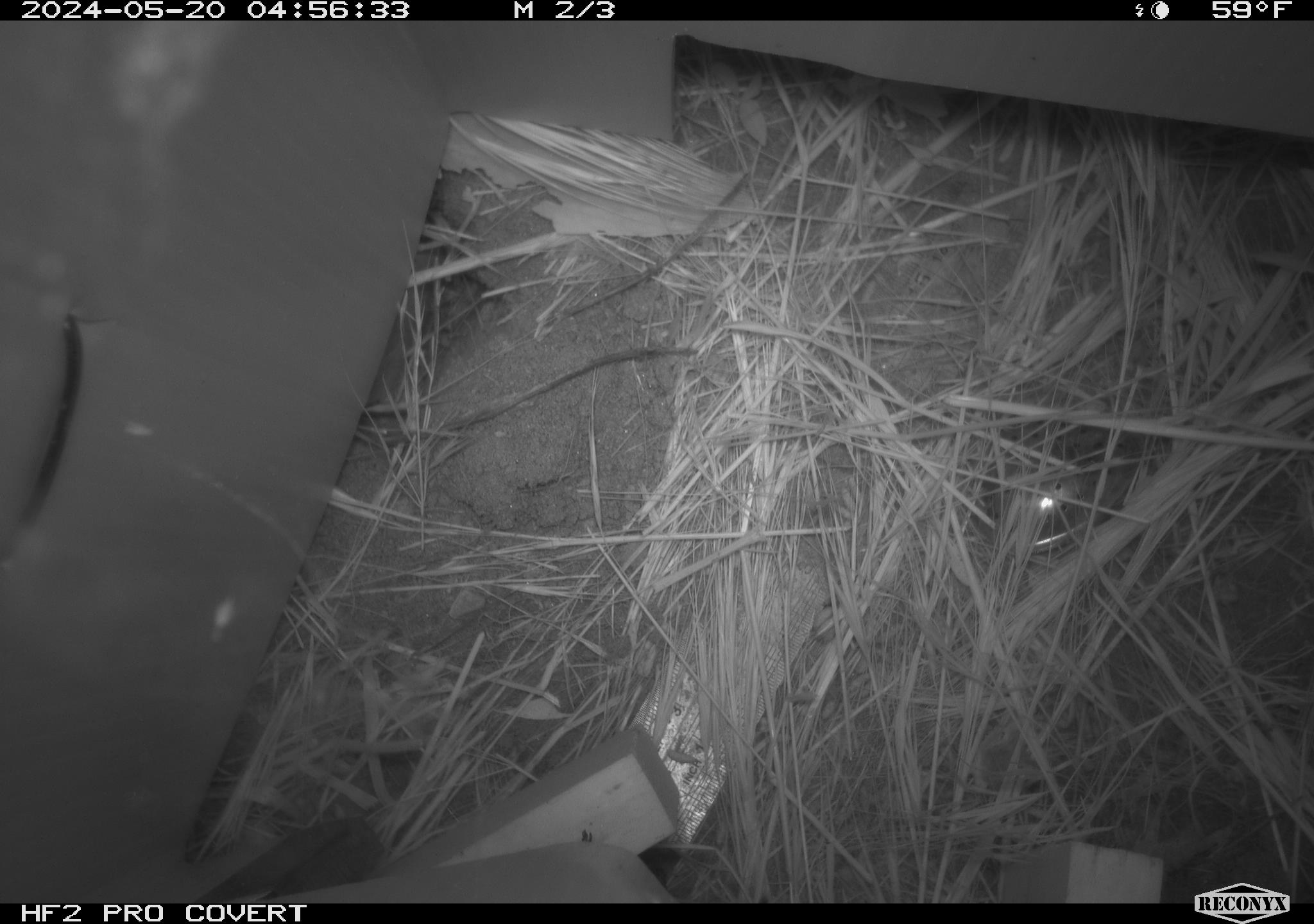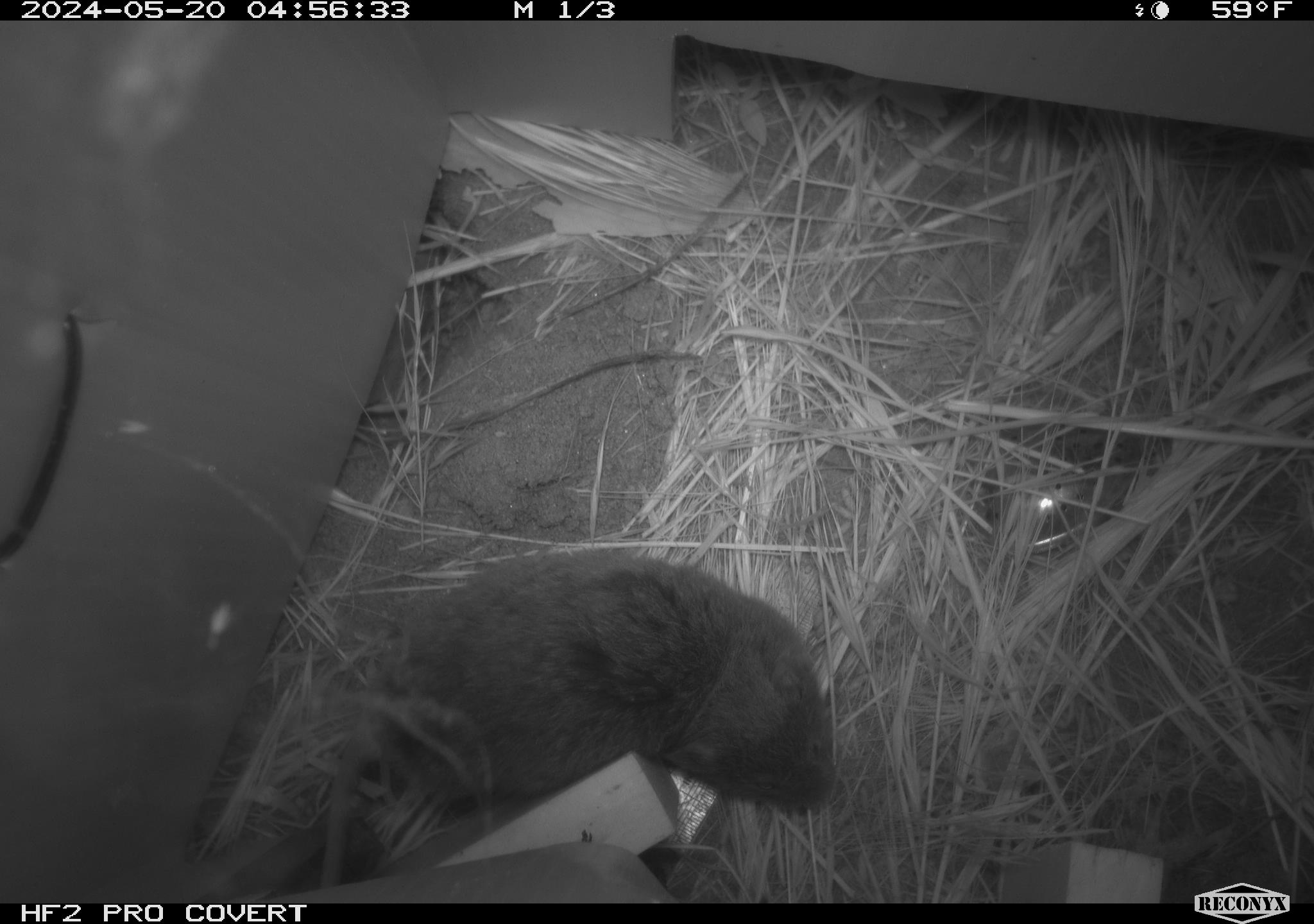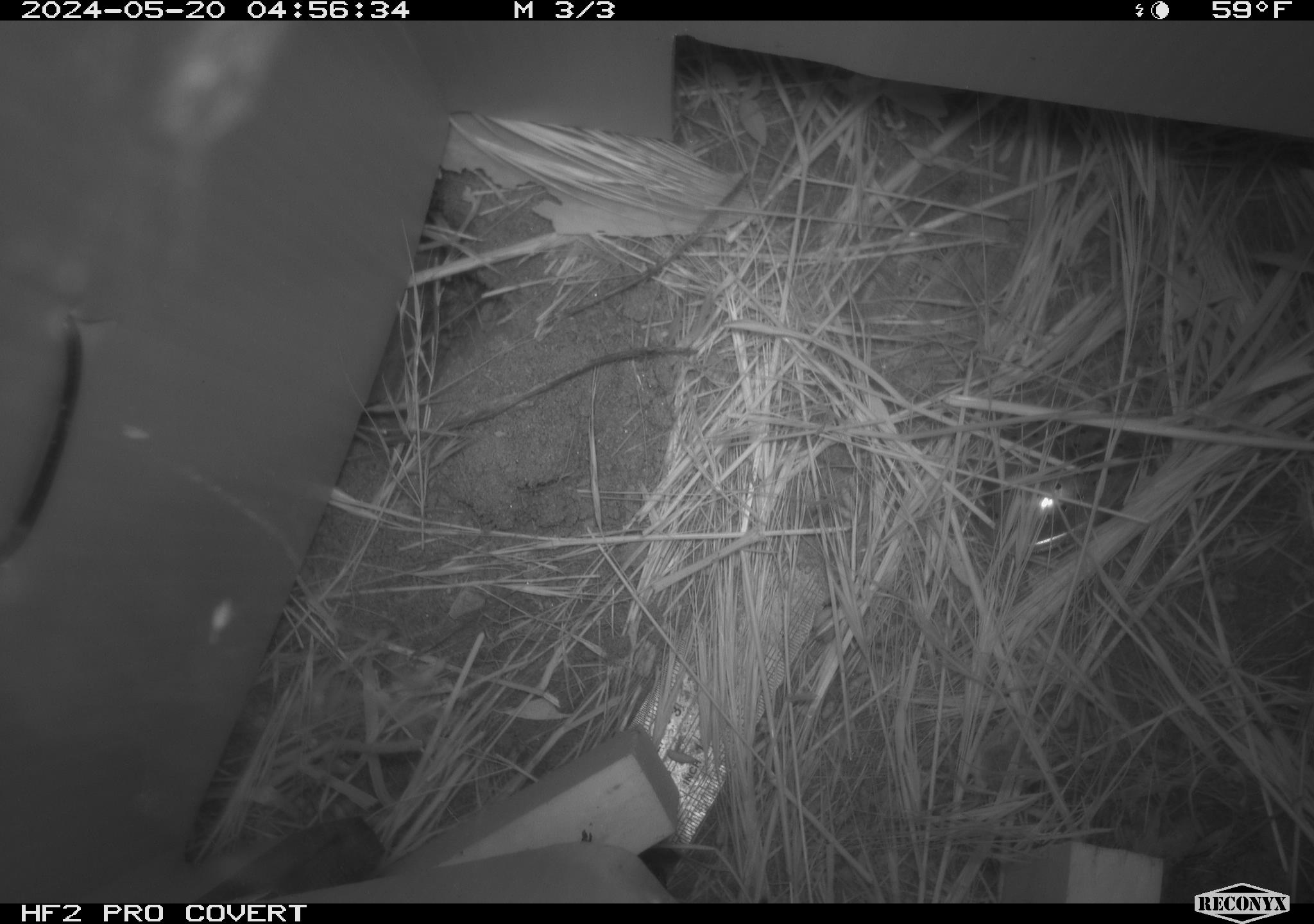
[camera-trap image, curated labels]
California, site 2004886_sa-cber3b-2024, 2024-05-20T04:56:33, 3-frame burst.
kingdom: Animalia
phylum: Chordata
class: Mammalia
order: Rodentia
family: Cricetidae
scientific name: Arvicolinae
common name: voles, lemmings, and muskrats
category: arvicolinae subfamily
Arvicolinae subfamily (voles, lemmings, and muskrats) (Arvicolinae).